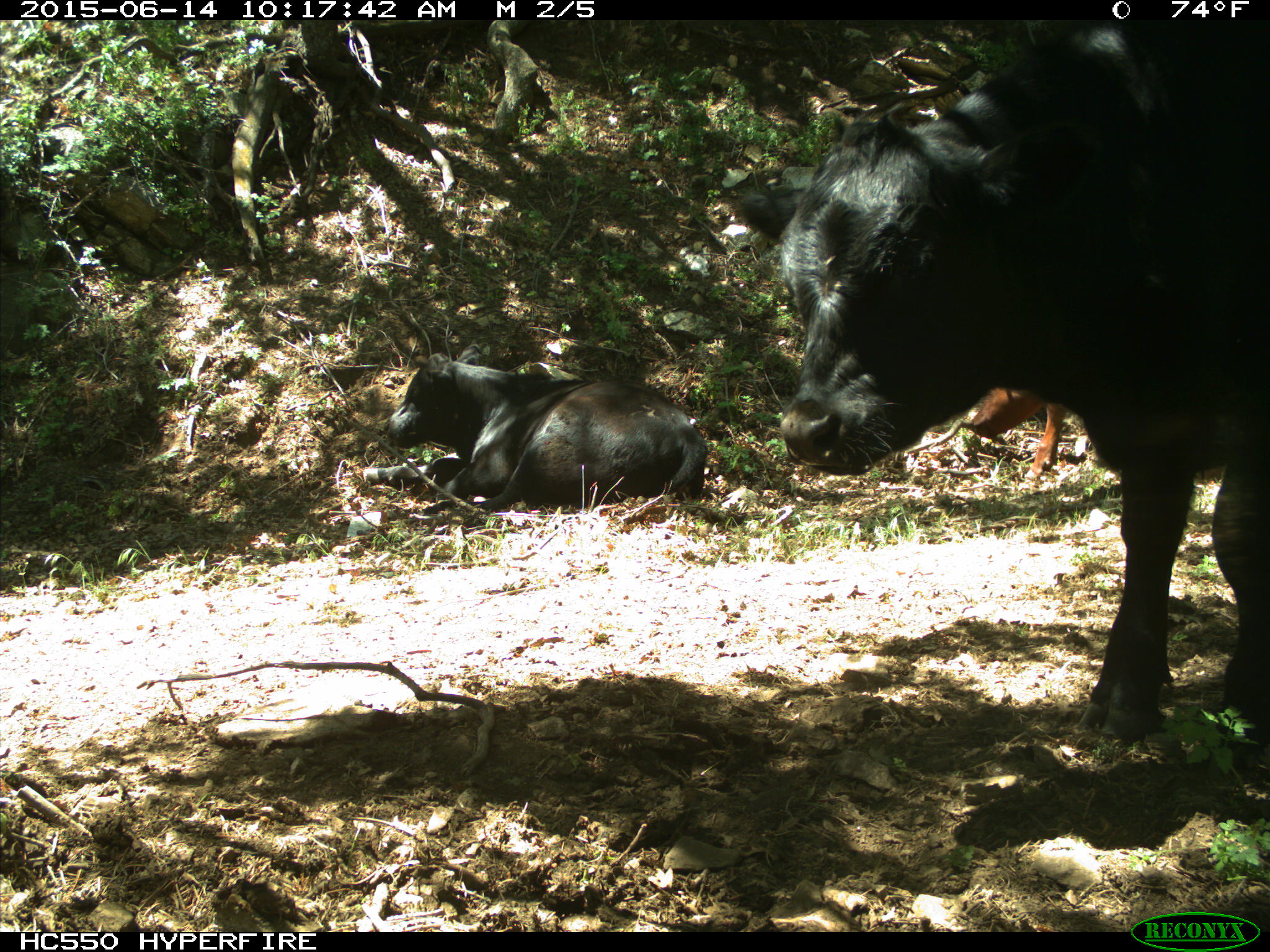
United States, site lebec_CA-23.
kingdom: Animalia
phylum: Chordata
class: Mammalia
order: Artiodactyla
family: Bovidae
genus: Bos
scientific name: Bos taurus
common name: domestic cow